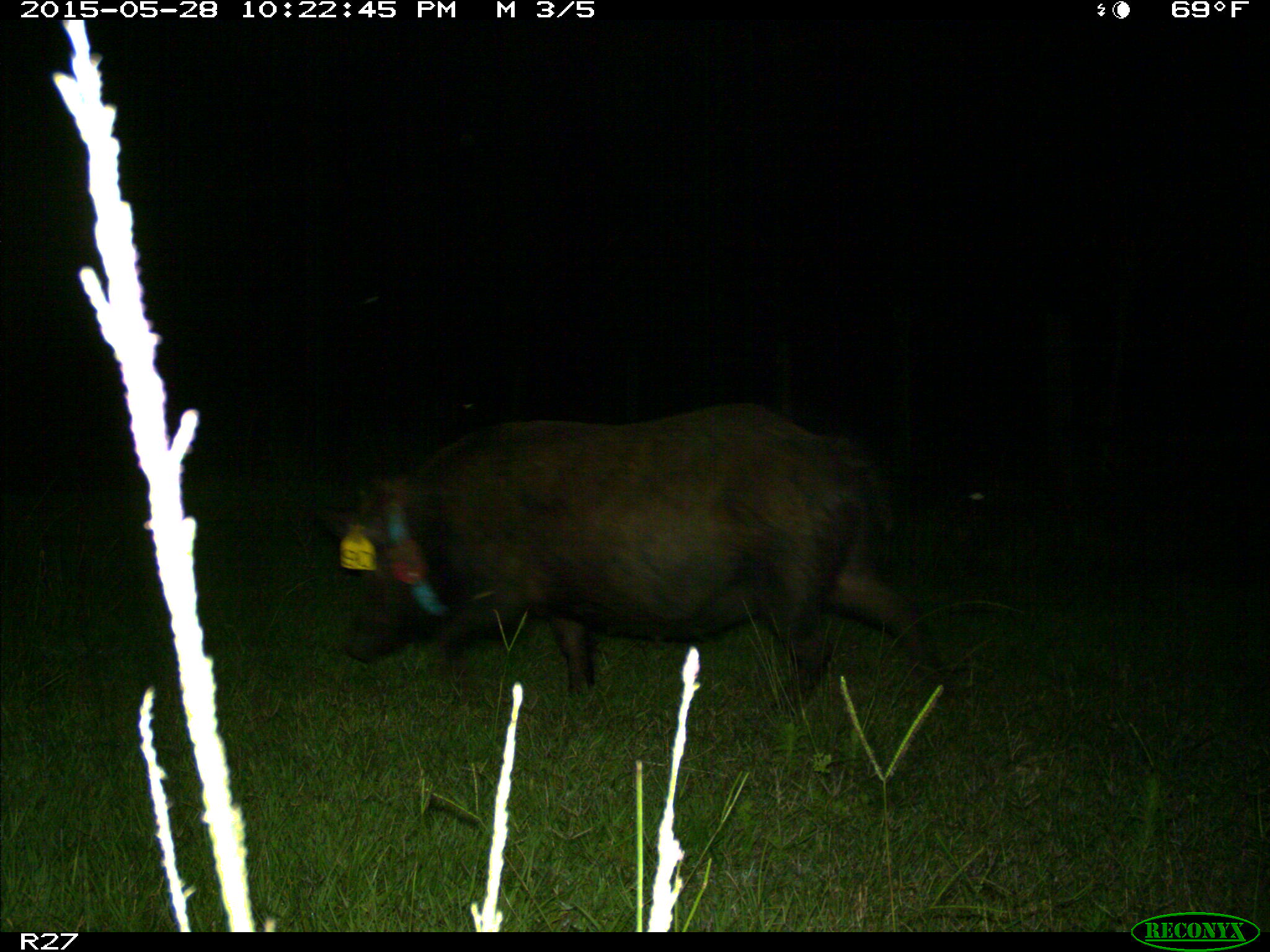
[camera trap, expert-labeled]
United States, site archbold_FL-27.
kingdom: Animalia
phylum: Chordata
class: Mammalia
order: Artiodactyla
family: Suidae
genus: Sus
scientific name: Sus scrofa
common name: wild boar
Sus scrofa (wild boar).